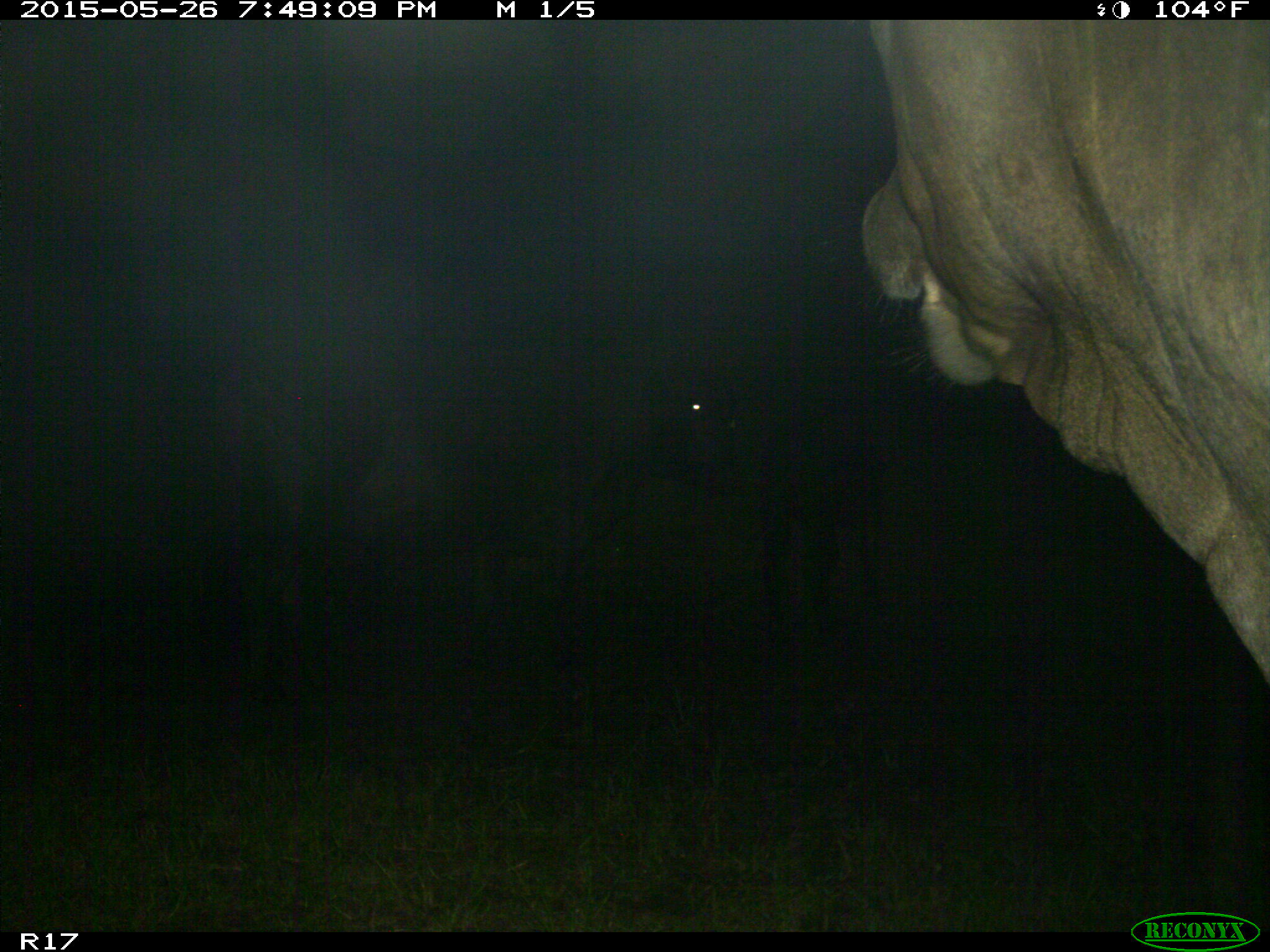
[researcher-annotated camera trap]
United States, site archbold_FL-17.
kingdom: Animalia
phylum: Chordata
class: Mammalia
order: Artiodactyla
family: Bovidae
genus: Bos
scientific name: Bos taurus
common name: domestic cow